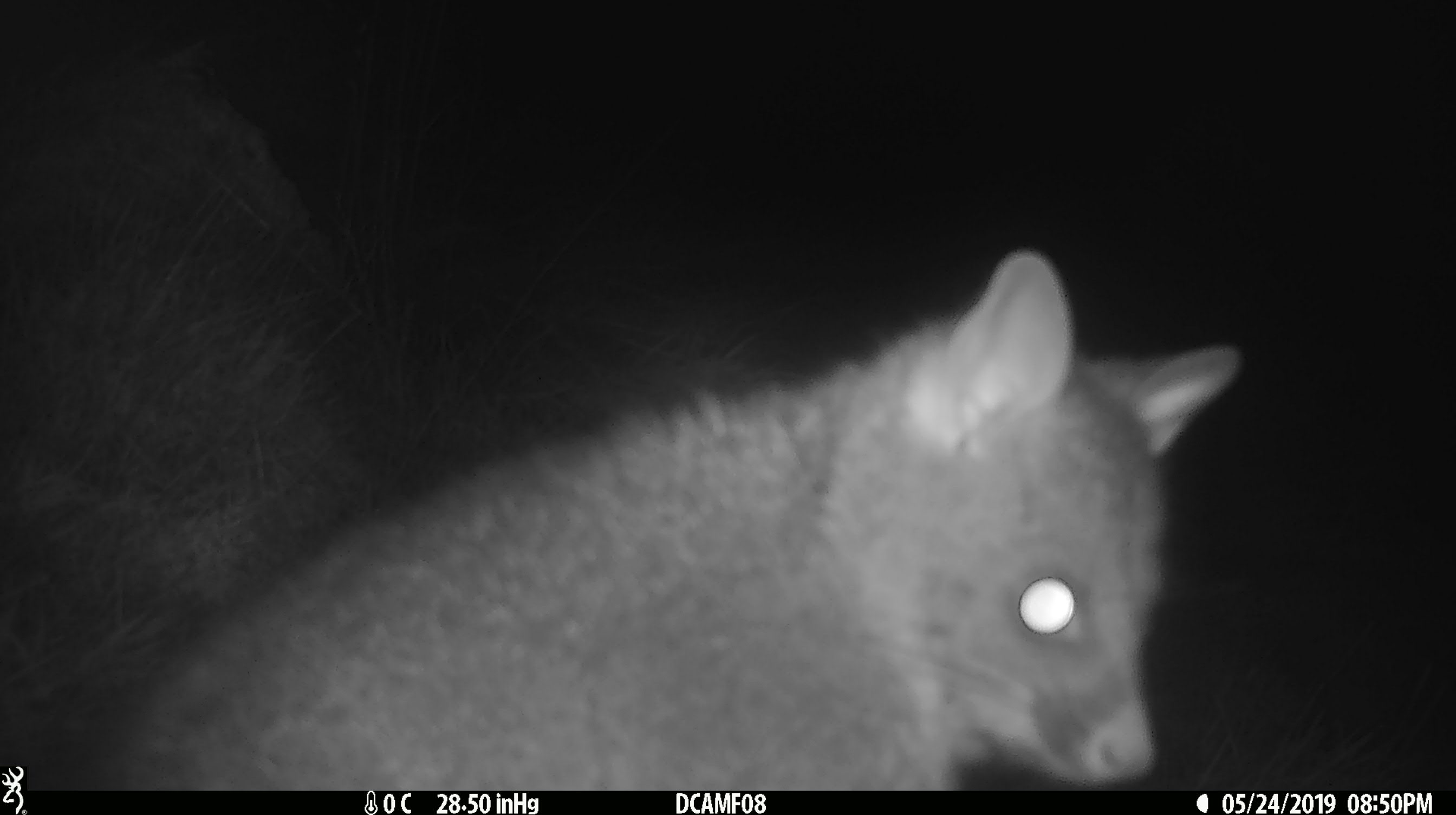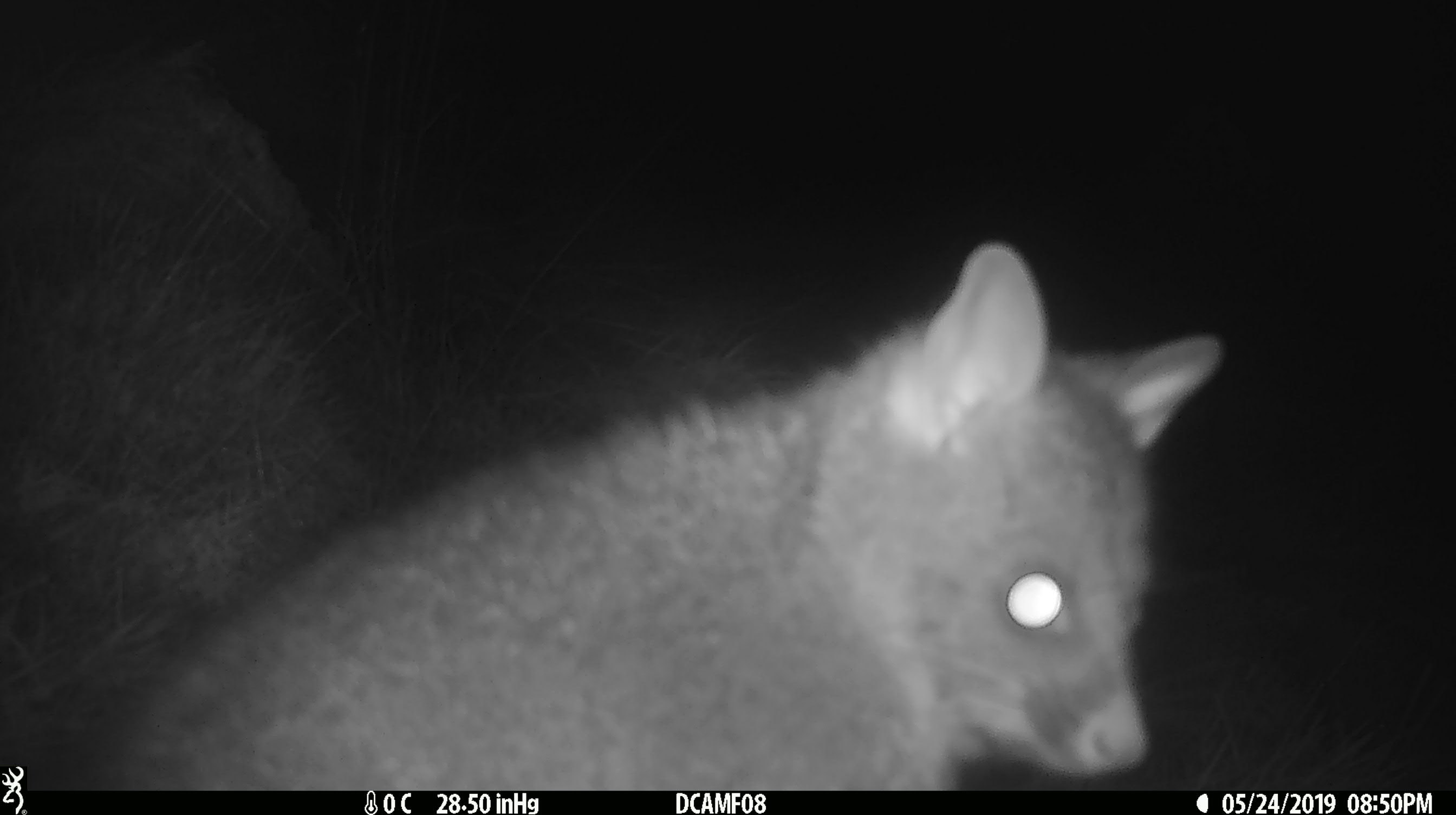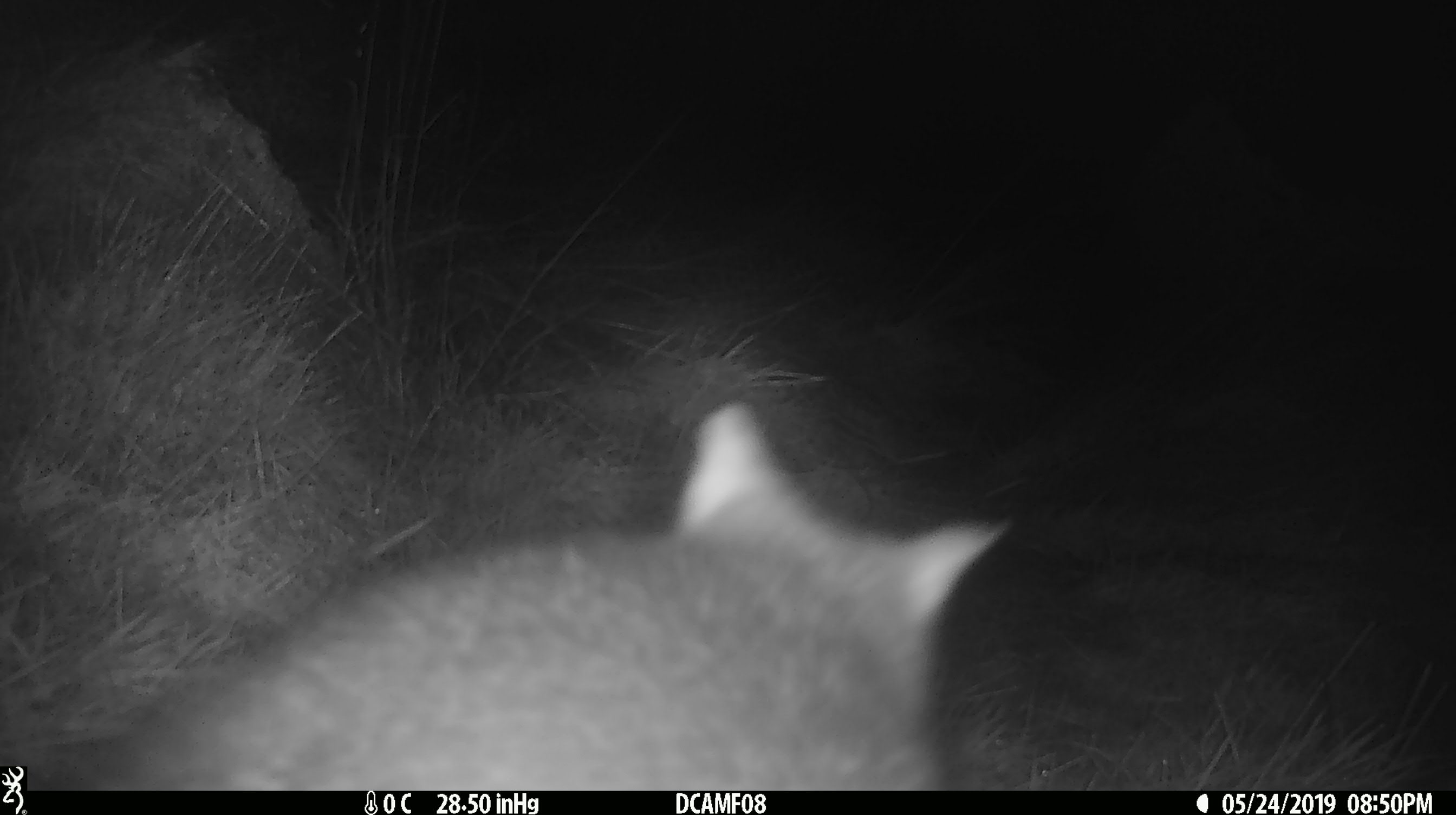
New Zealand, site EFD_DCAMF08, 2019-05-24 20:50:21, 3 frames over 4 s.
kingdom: Animalia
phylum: Chordata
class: Mammalia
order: Diprotodontia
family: Phalangeridae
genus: Trichosurus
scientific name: Trichosurus vulpecula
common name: common brushtail possum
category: possum